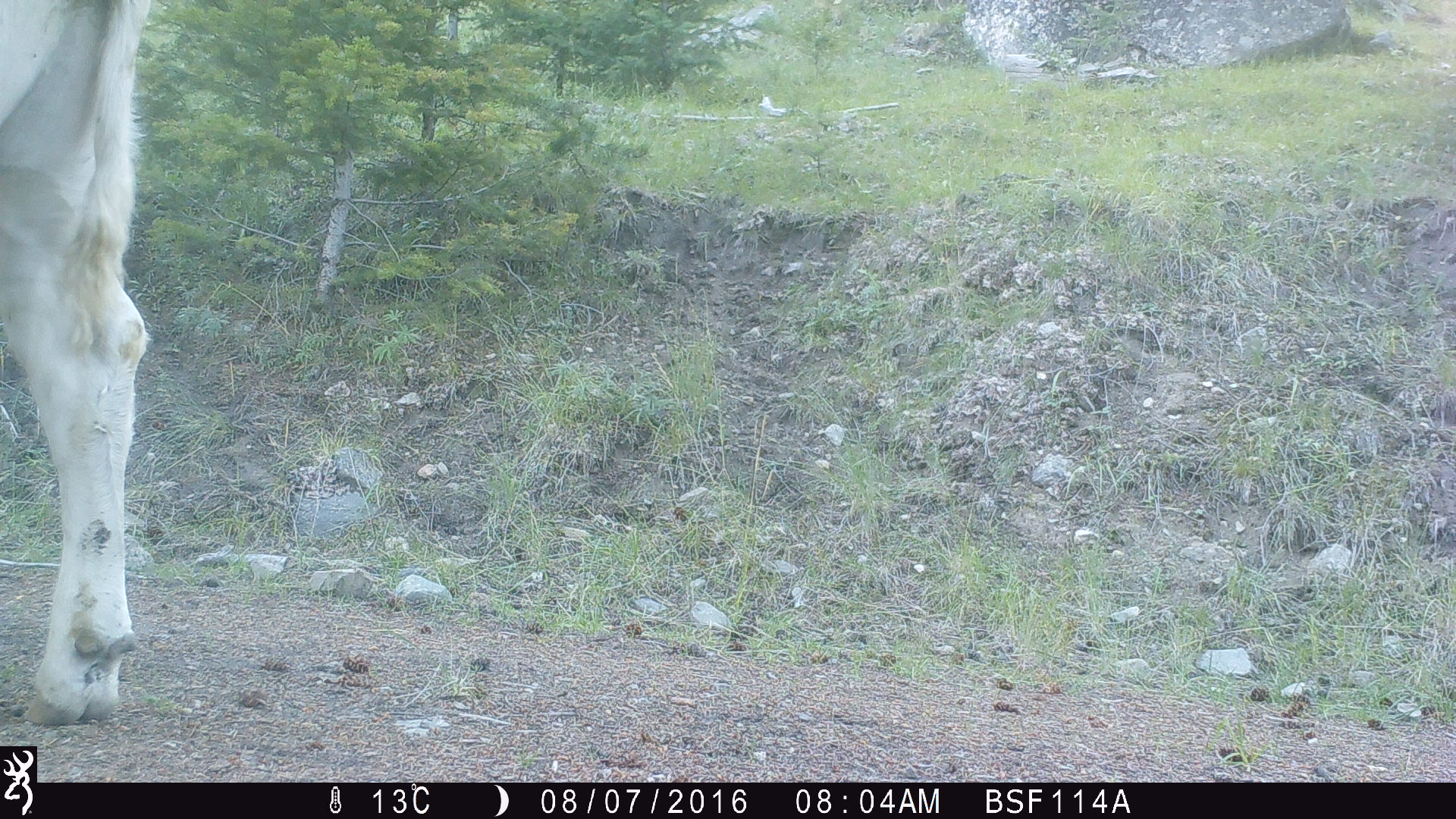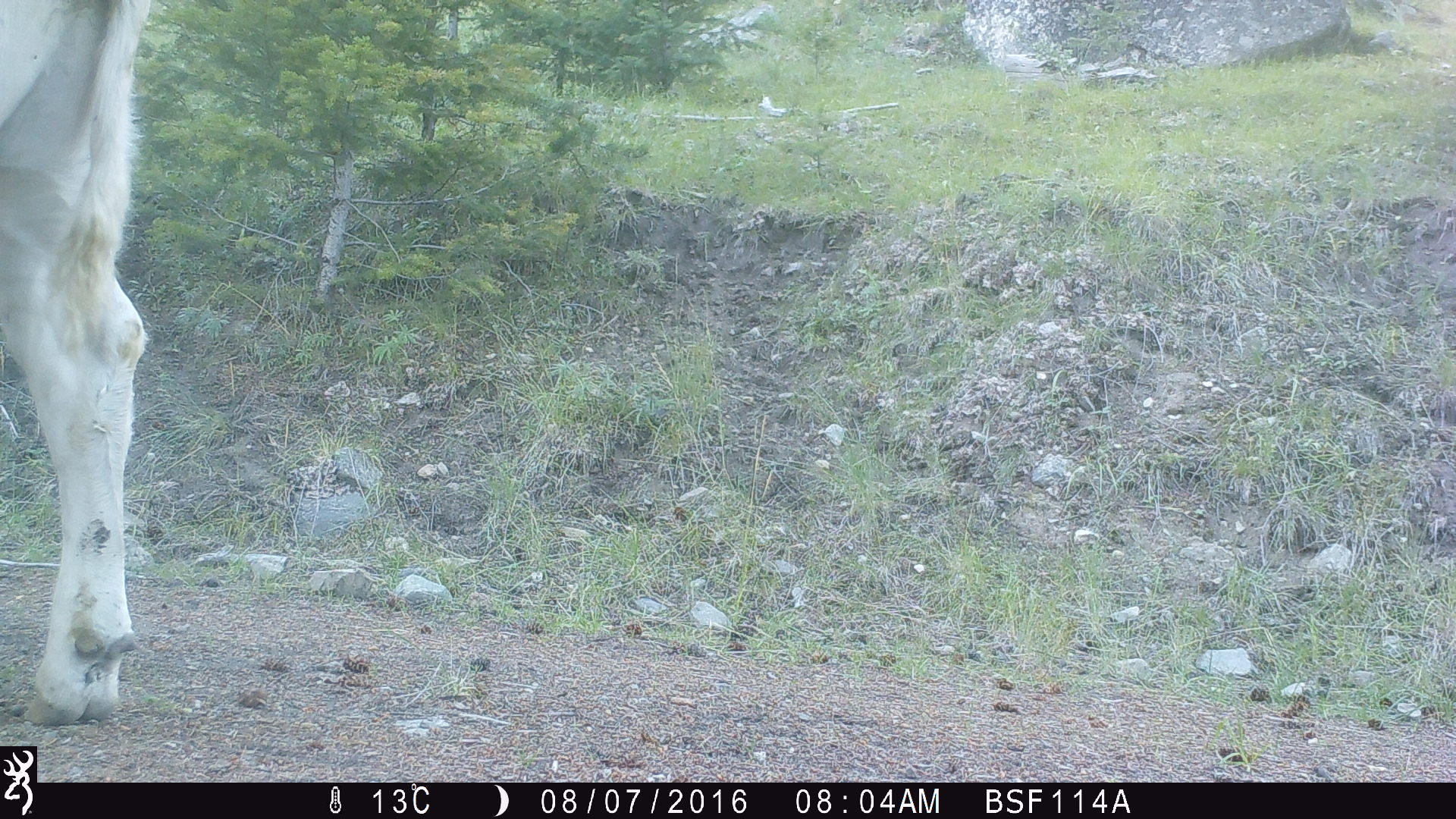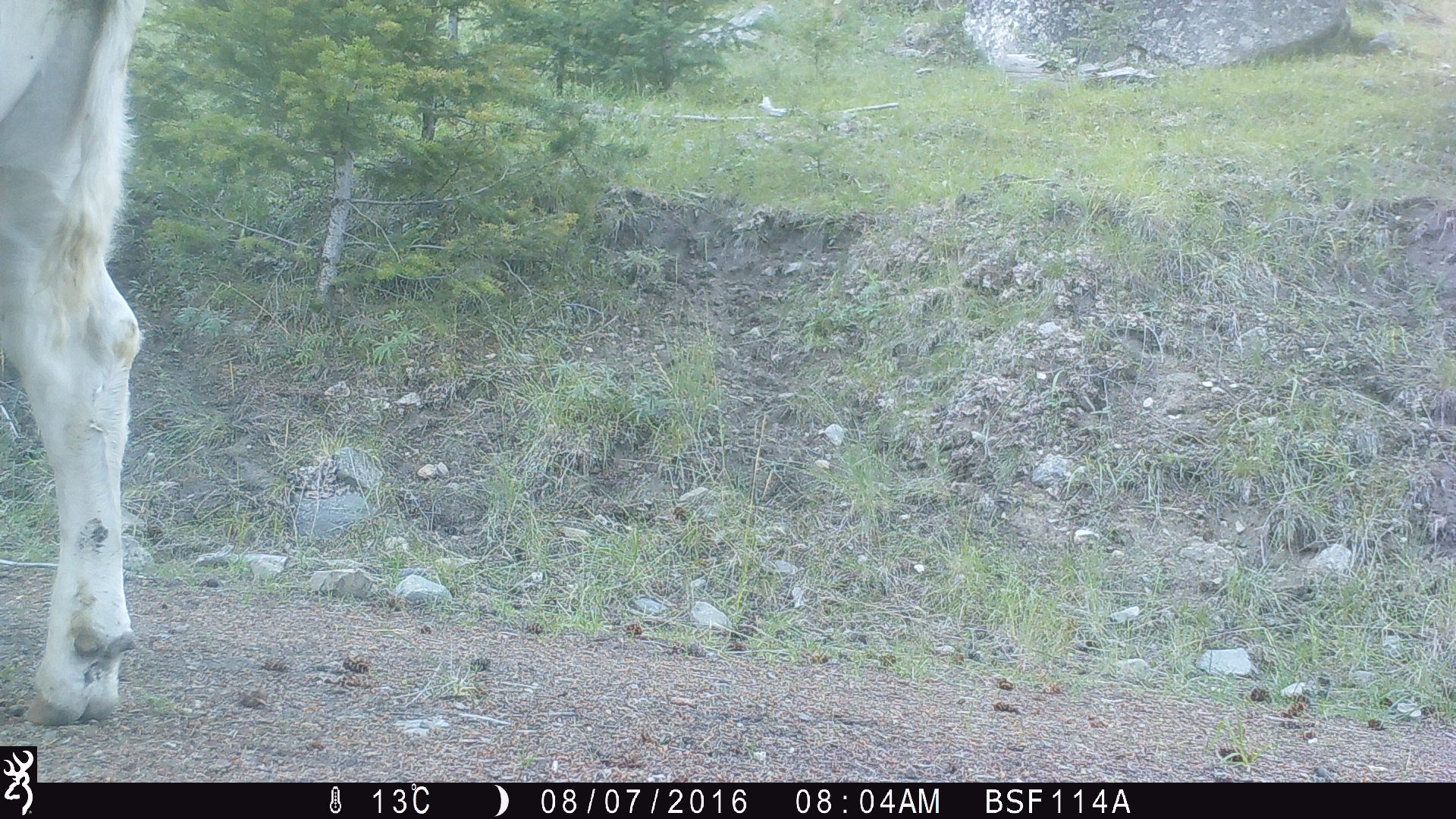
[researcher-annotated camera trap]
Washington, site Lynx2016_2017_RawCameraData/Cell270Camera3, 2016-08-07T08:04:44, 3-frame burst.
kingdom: Animalia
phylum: Chordata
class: Mammalia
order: Artiodactyla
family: Bovidae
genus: Bos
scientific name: Bos taurus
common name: domestic cattle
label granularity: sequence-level